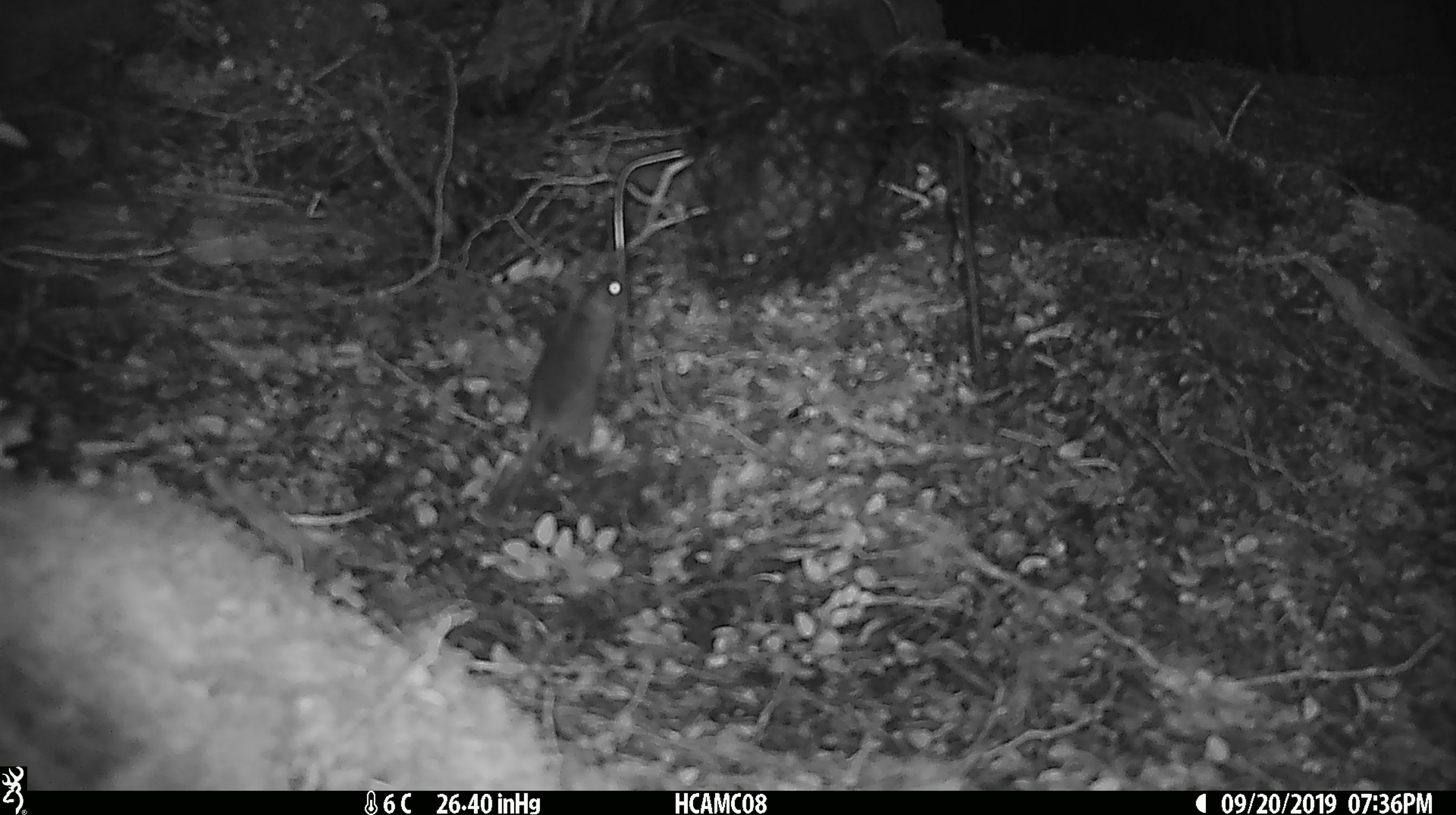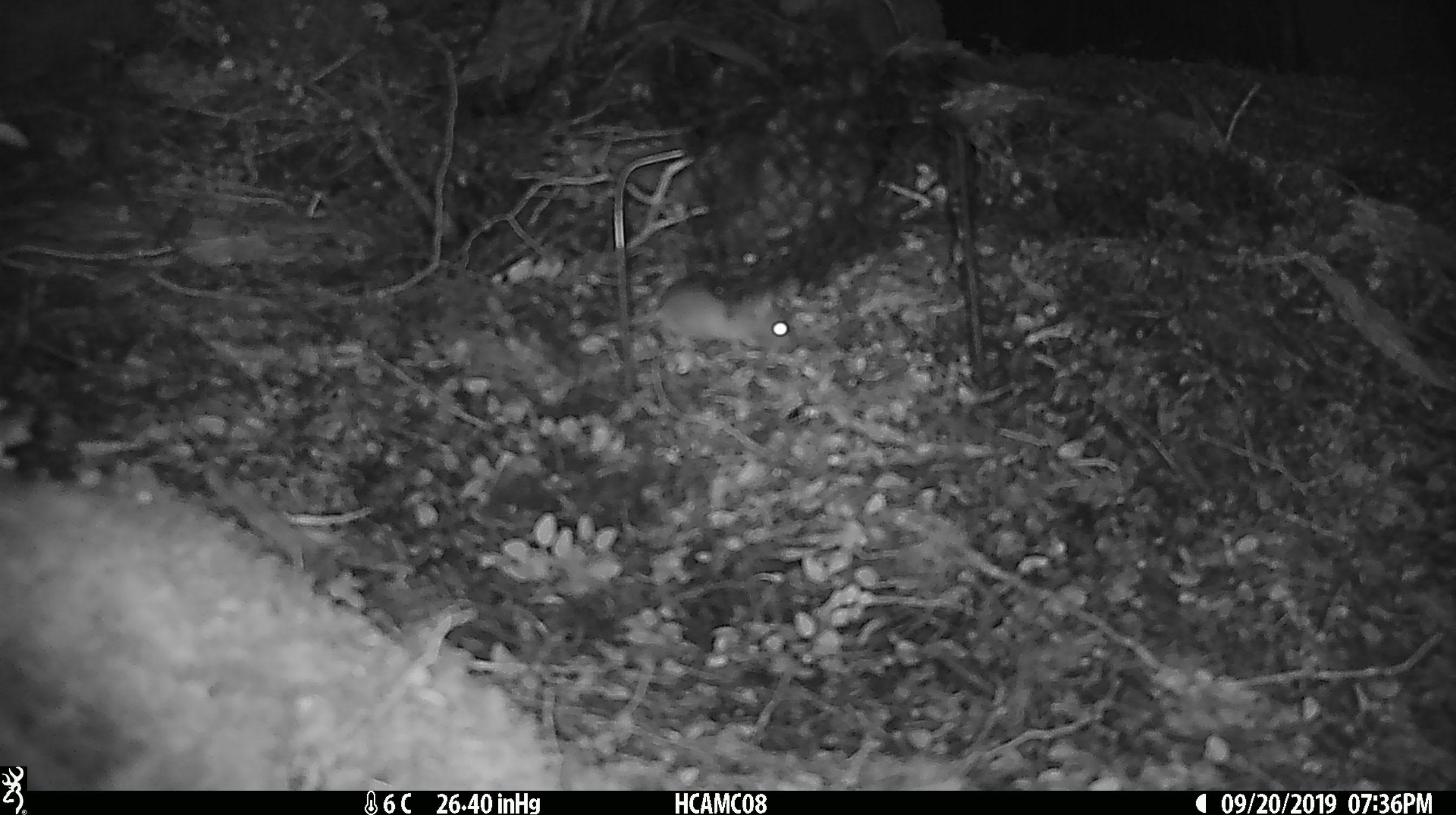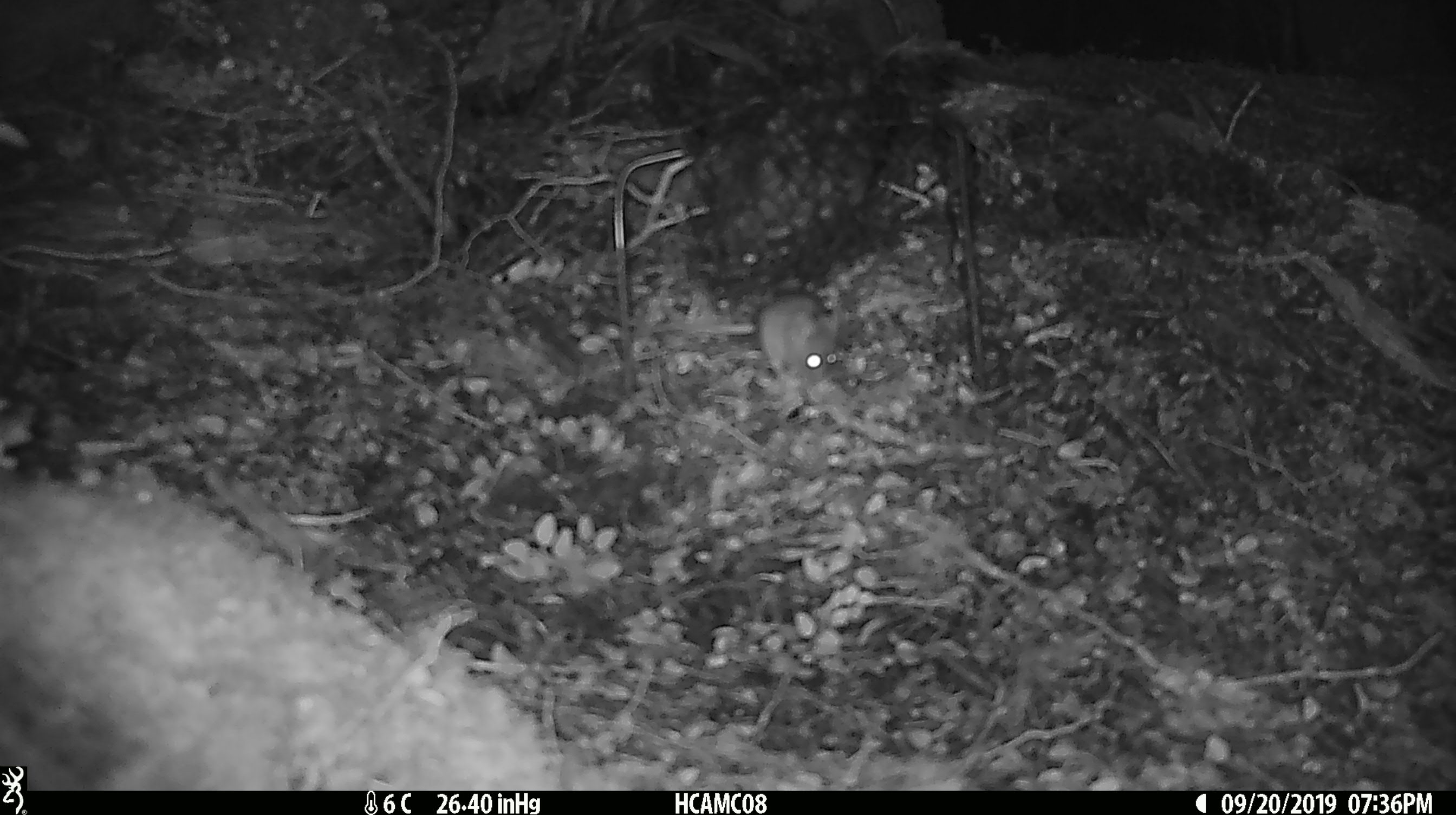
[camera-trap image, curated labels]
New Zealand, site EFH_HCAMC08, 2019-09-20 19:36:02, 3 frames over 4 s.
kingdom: Animalia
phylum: Chordata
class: Mammalia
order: Rodentia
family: Muridae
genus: Mus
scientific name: Mus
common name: mouse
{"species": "mouse (Mus)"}